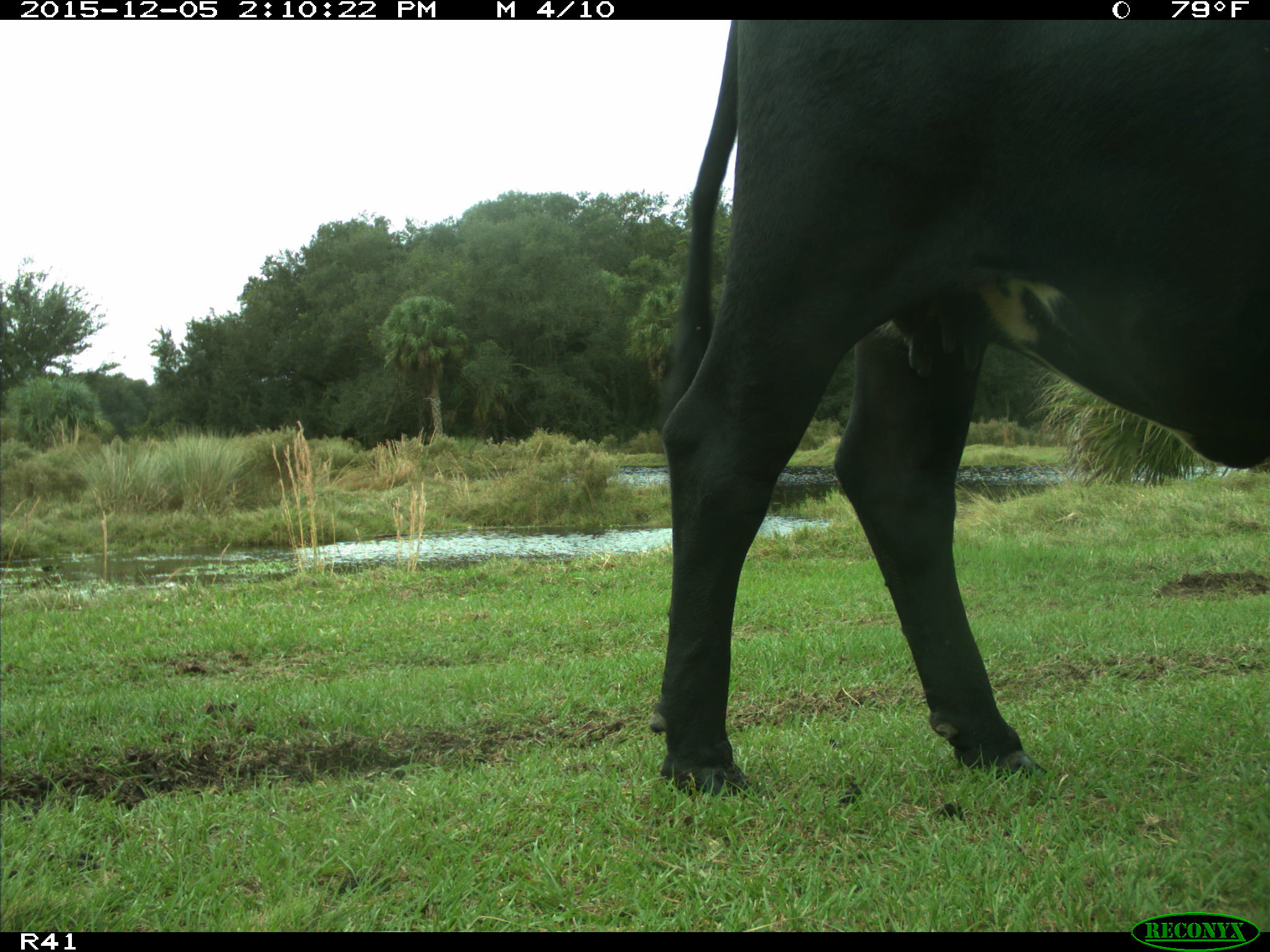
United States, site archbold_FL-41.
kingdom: Animalia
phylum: Chordata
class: Mammalia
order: Artiodactyla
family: Bovidae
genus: Bos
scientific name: Bos taurus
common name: domestic cow